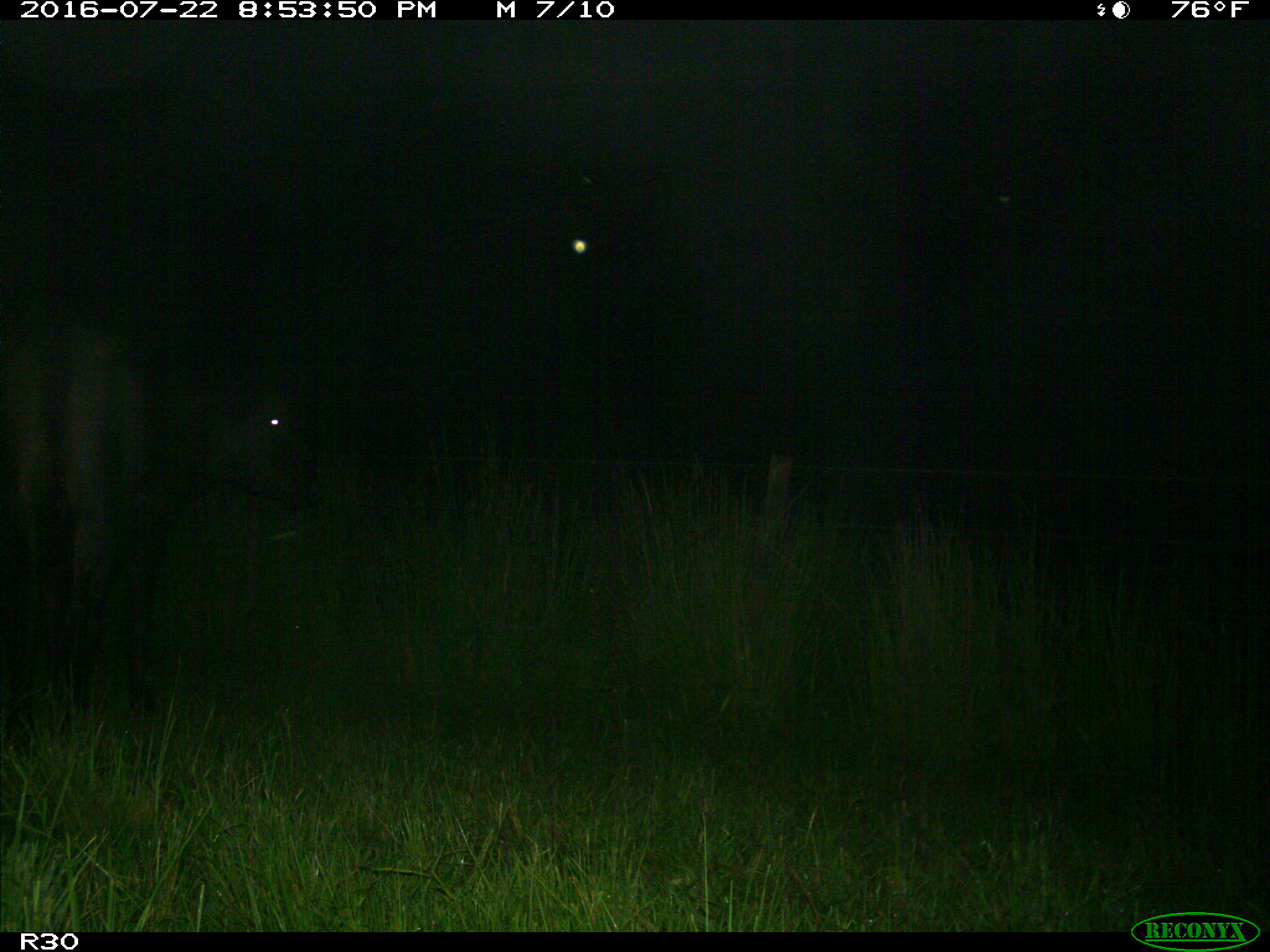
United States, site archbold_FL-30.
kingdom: Animalia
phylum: Chordata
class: Mammalia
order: Artiodactyla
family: Bovidae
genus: Bos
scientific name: Bos taurus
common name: domestic cow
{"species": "Bos taurus (domestic cow)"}